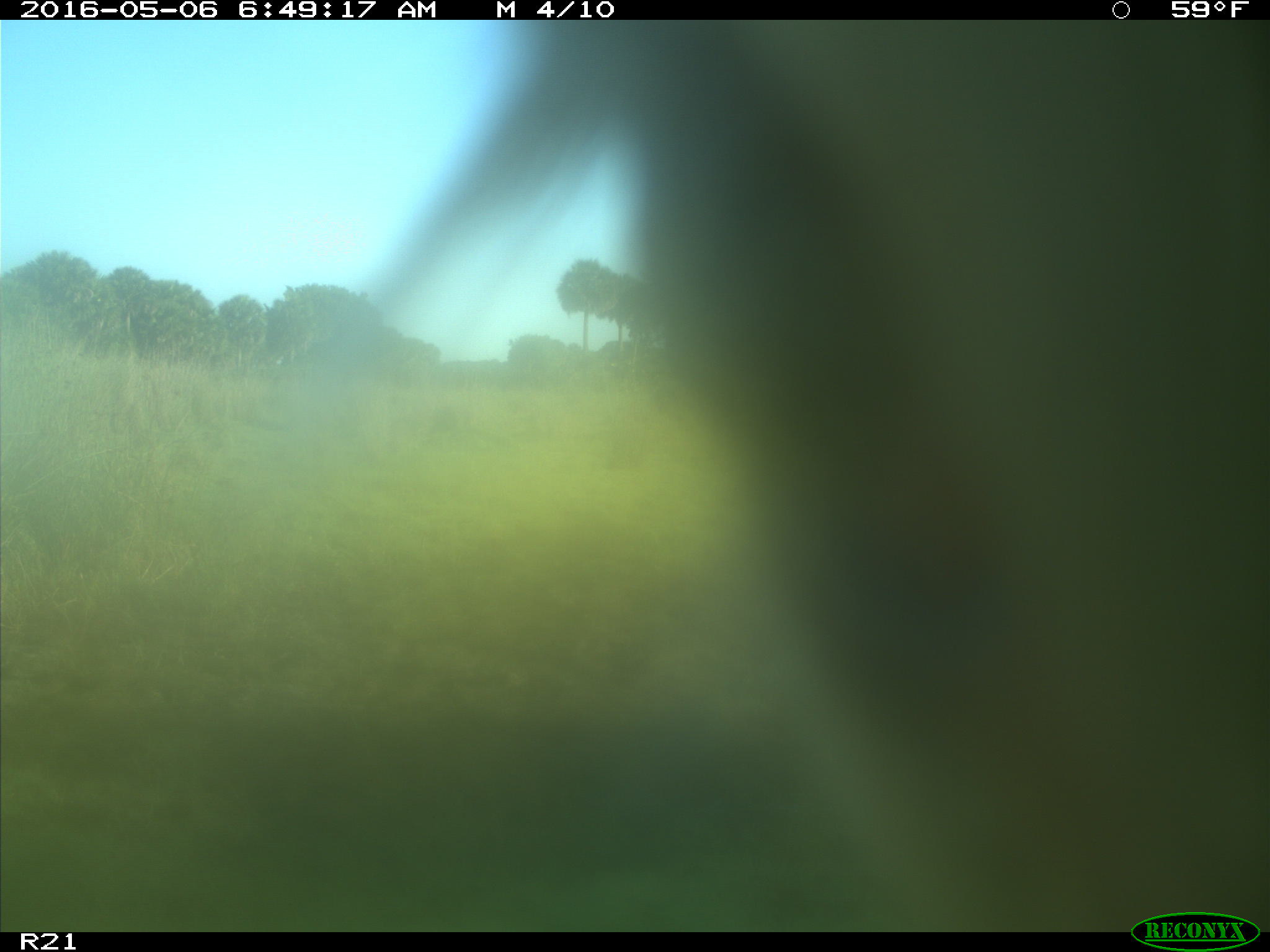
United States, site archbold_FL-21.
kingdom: Animalia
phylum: Chordata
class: Mammalia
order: Artiodactyla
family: Bovidae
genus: Bos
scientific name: Bos taurus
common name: domestic cow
Bos taurus (domestic cow).